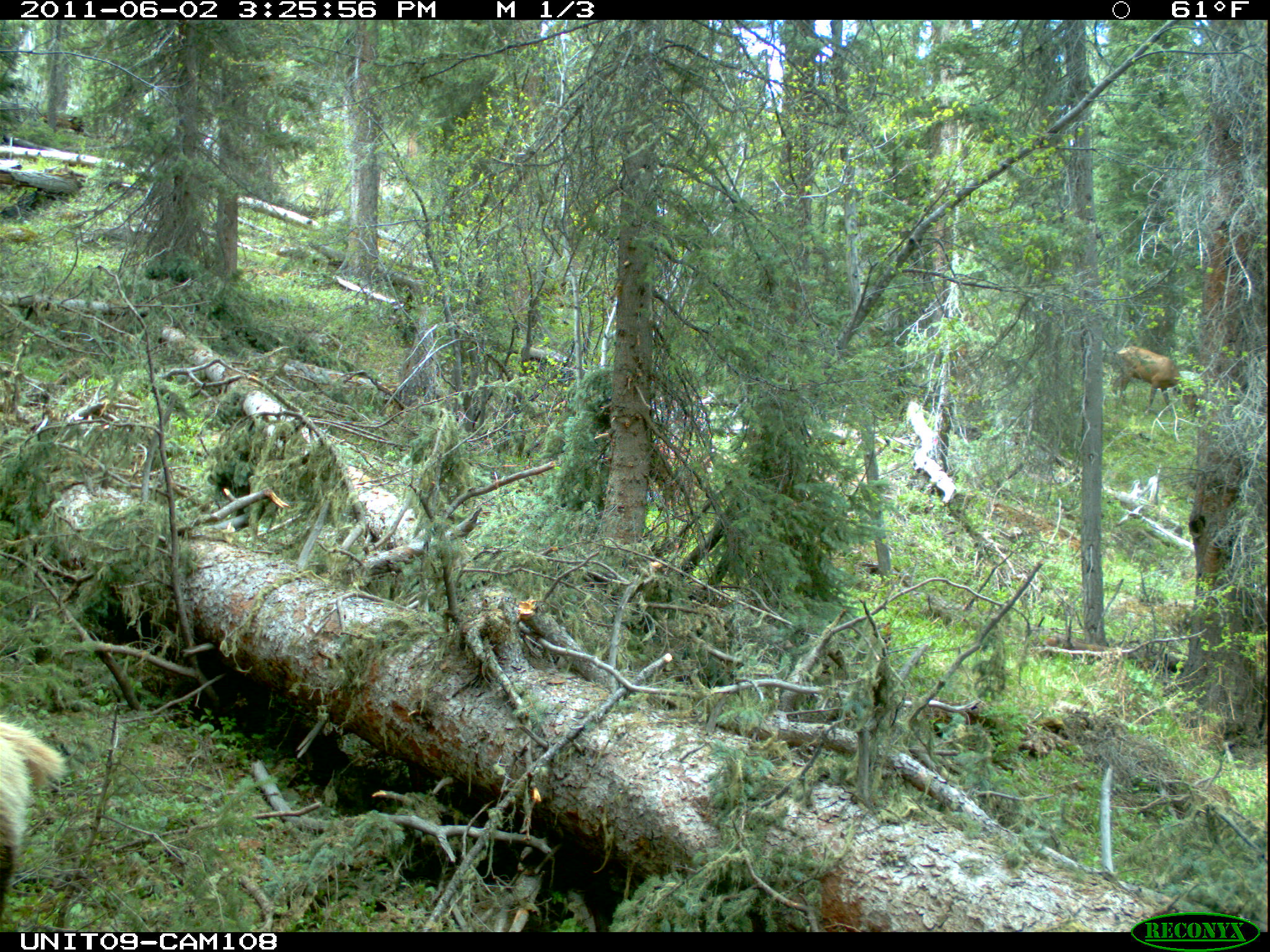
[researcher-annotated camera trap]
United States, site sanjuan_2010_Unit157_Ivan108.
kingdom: Animalia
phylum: Chordata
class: Mammalia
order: Artiodactyla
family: Cervidae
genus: Cervus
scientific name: Cervus elaphus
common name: red deer